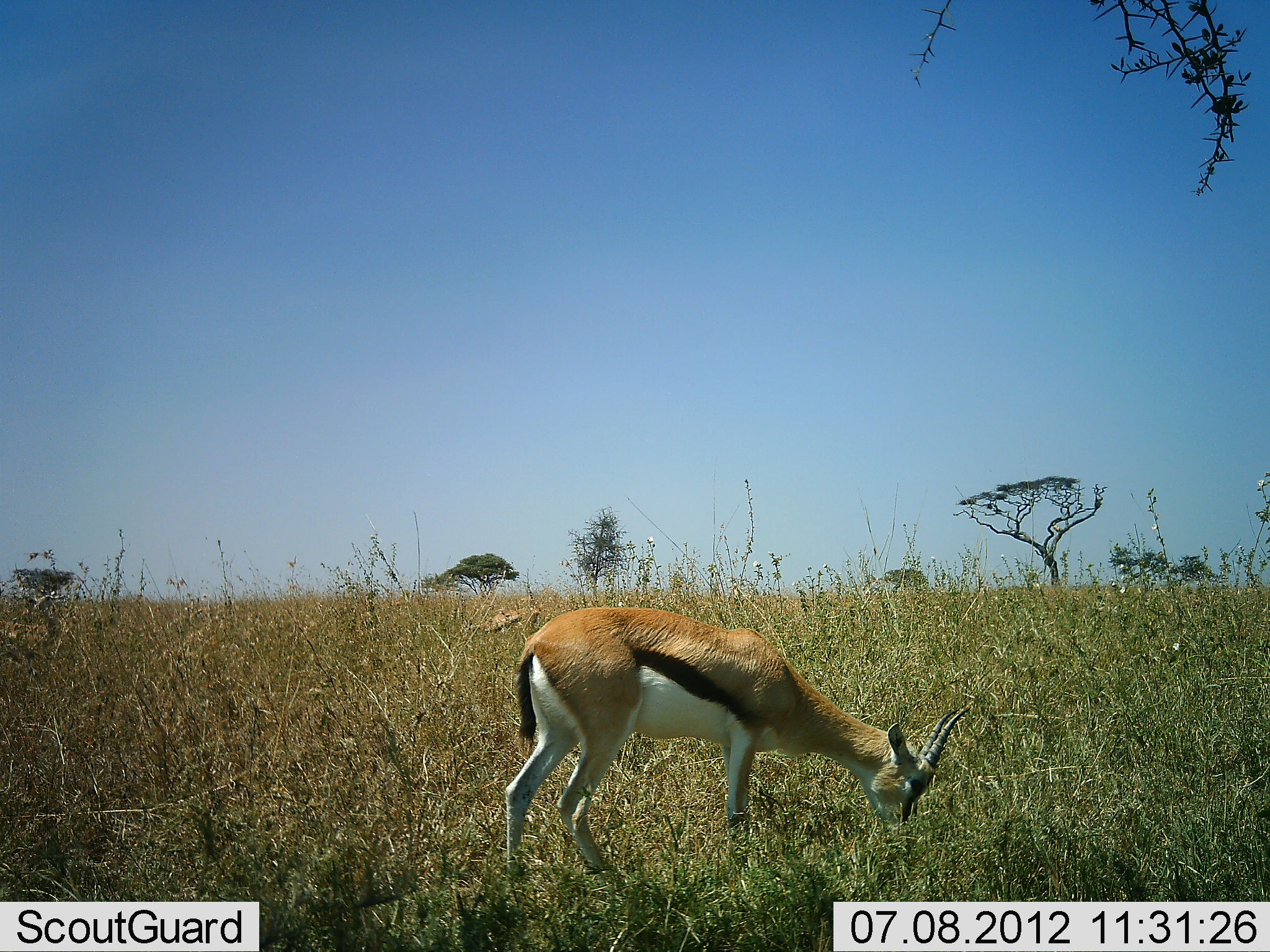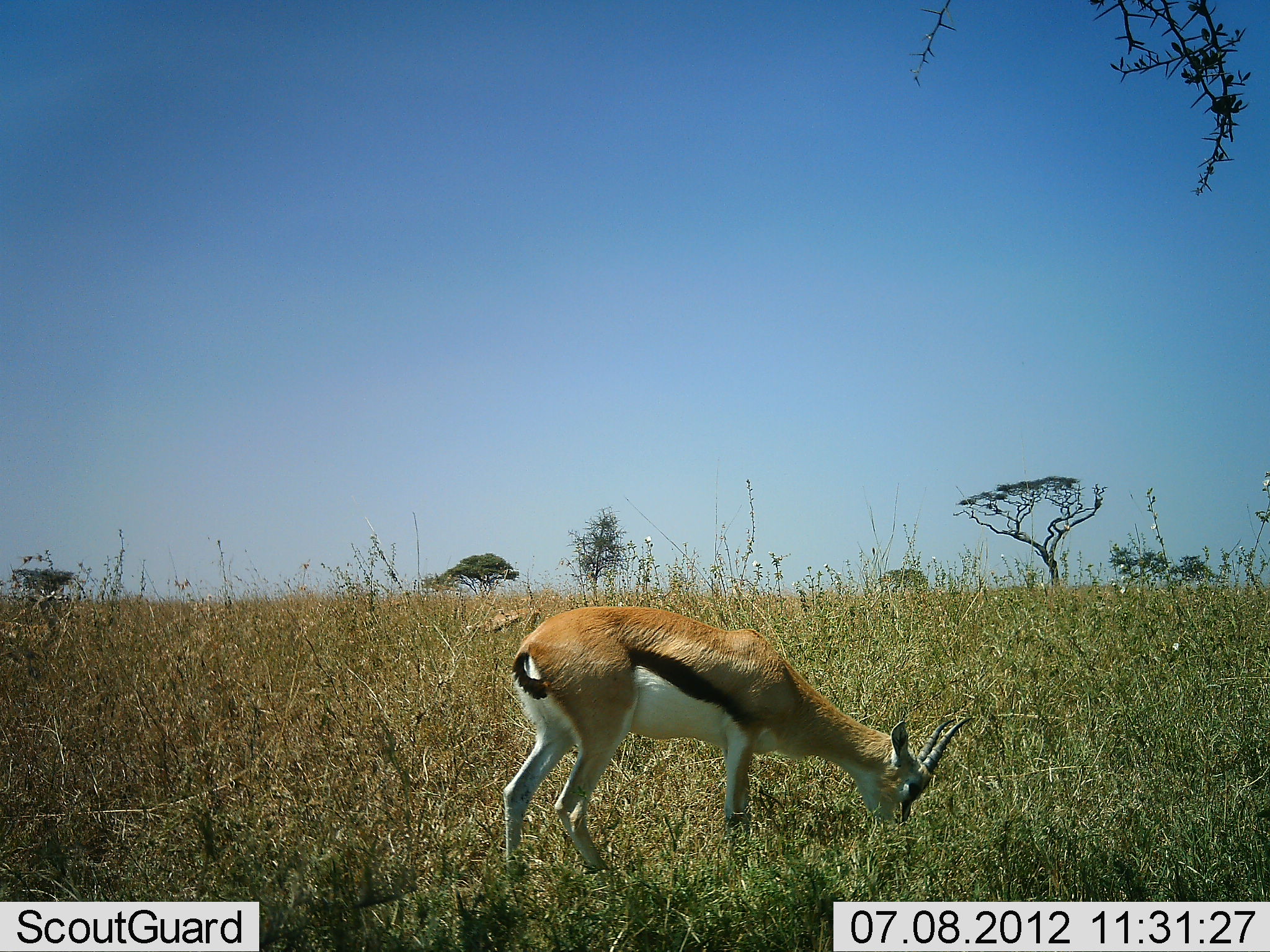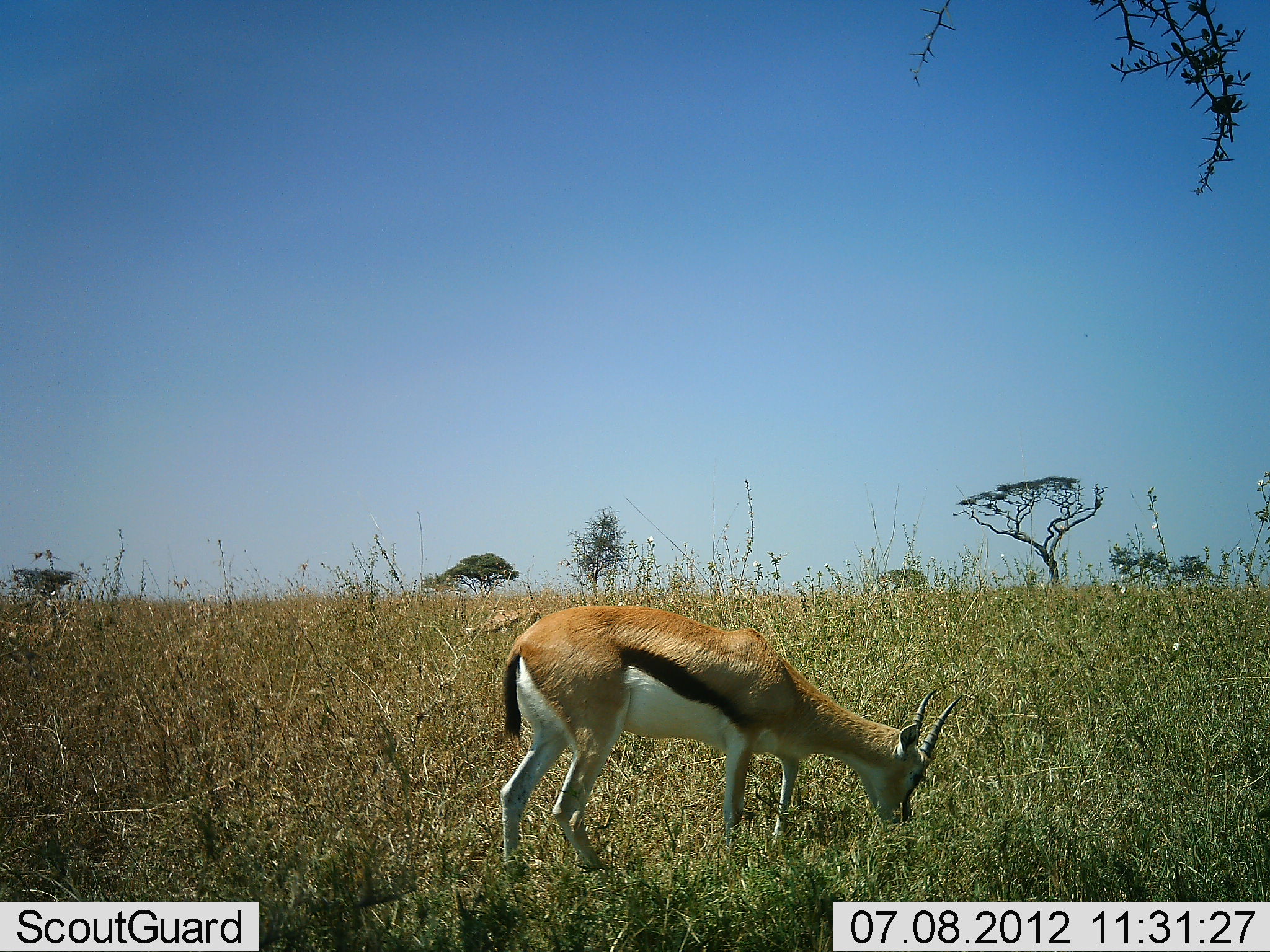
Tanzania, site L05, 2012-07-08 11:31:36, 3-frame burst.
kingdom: Animalia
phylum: Chordata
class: Mammalia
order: Artiodactyla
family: Bovidae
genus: Eudorcas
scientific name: Eudorcas thomsonii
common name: thomson's gazelle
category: gazellethomsons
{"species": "gazellethomsons (thomson's gazelle) (Eudorcas thomsonii)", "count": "1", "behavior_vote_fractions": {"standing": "10%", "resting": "0%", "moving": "0%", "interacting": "0%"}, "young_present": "0%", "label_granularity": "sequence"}